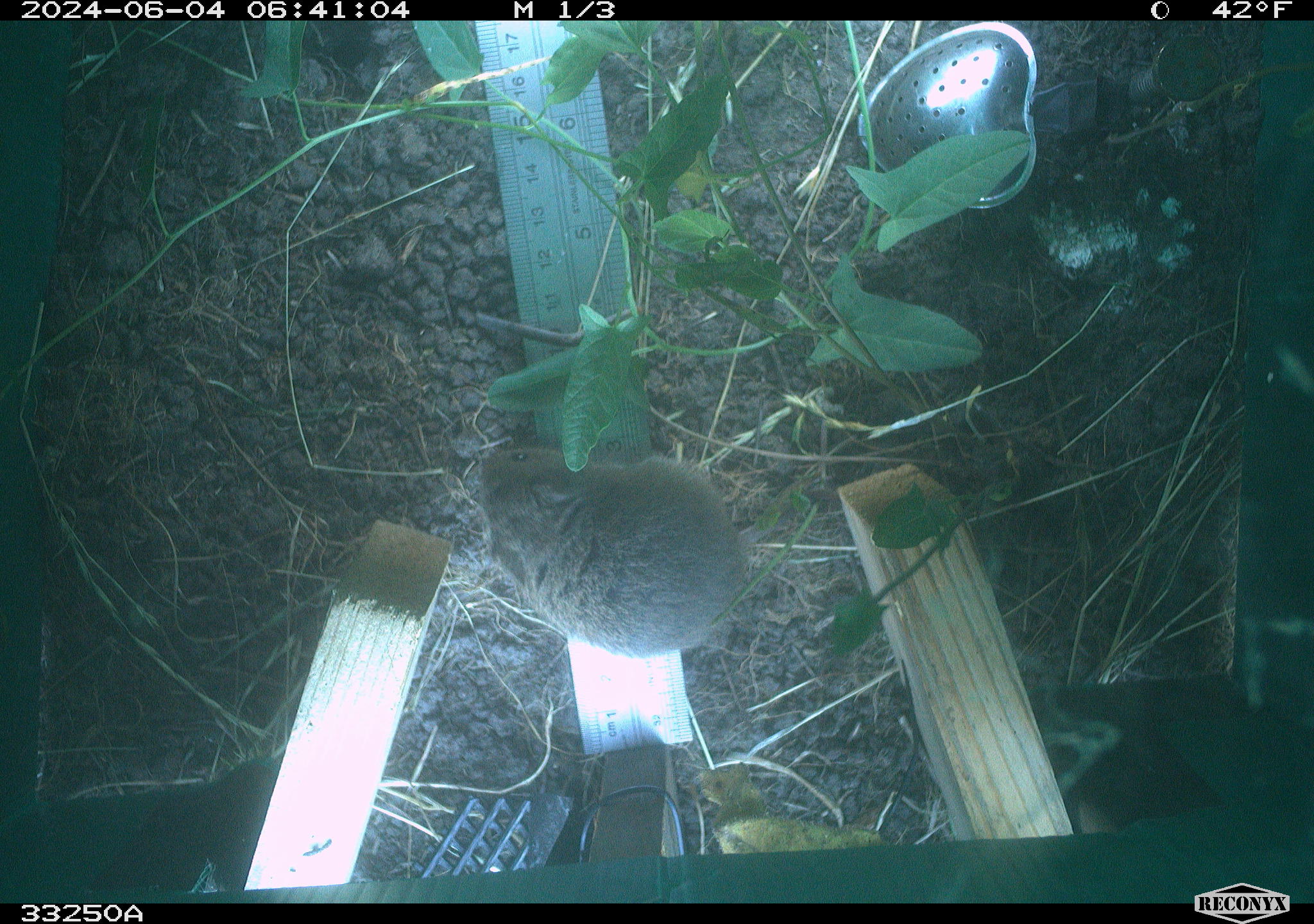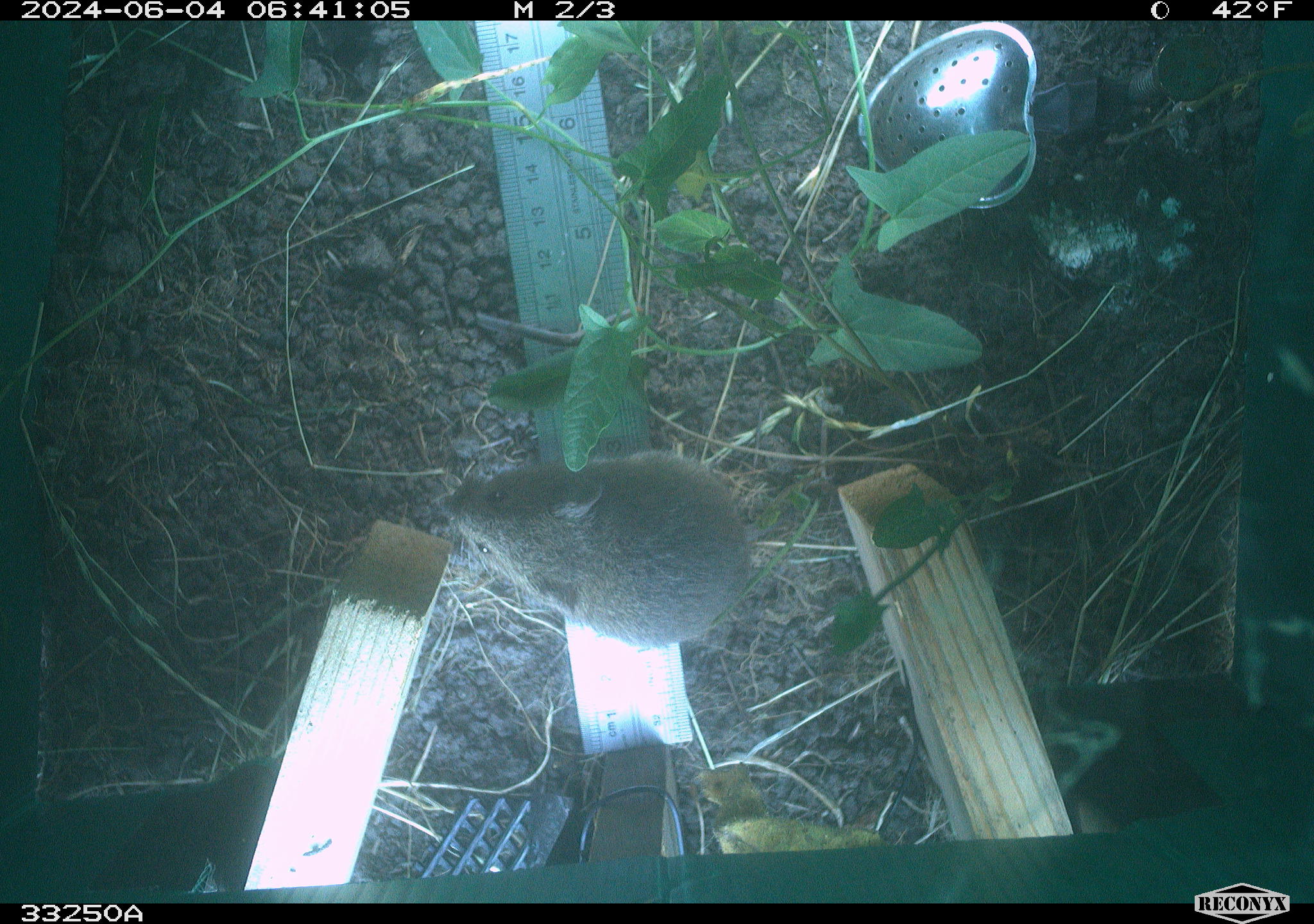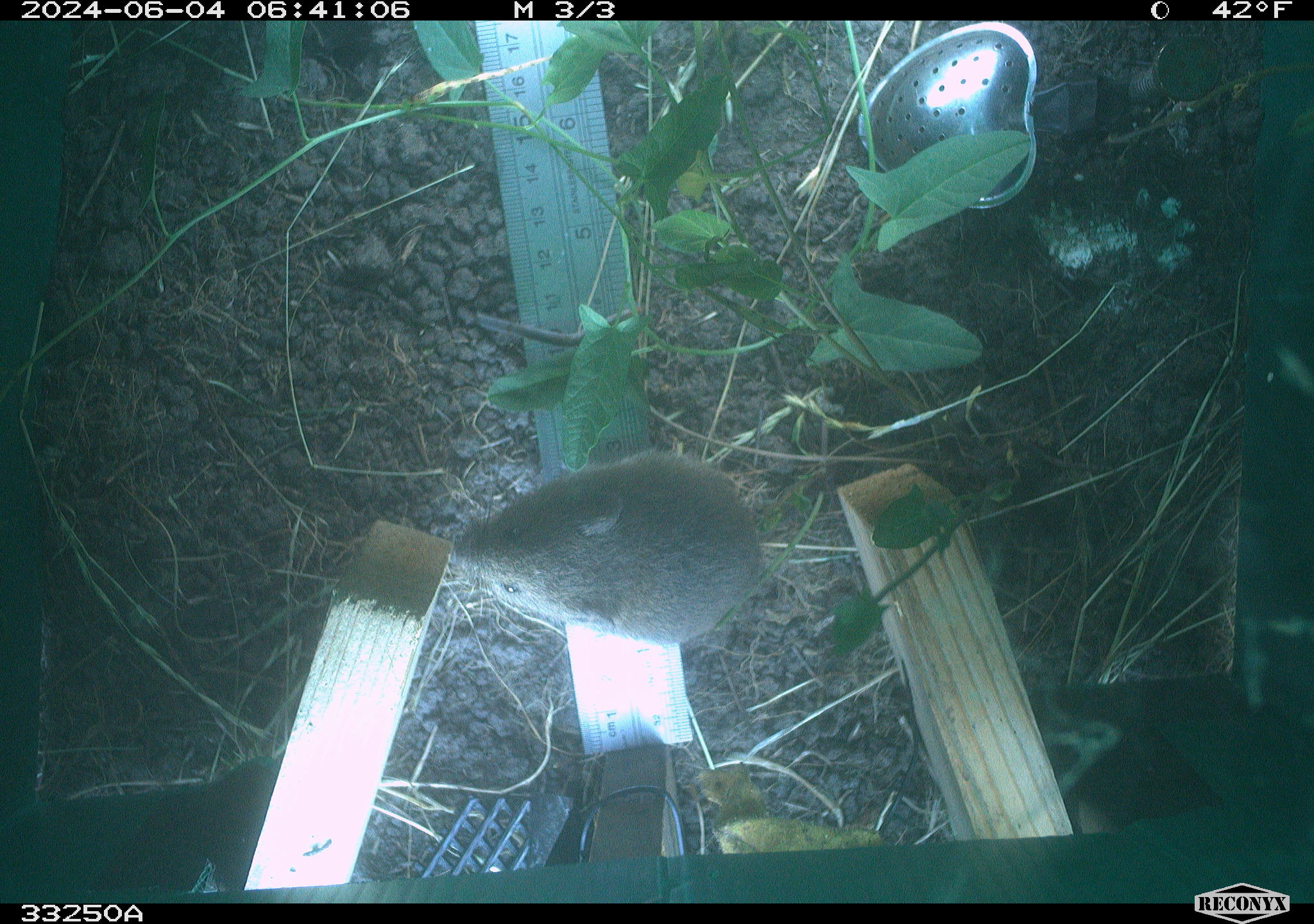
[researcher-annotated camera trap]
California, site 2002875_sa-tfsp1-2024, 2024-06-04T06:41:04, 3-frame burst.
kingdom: Animalia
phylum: Chordata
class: Mammalia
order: Rodentia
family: Cricetidae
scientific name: Arvicolinae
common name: voles, lemmings, and muskrats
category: arvicolinae subfamily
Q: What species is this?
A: Arvicolinae subfamily (voles, lemmings, and muskrats) (Arvicolinae).